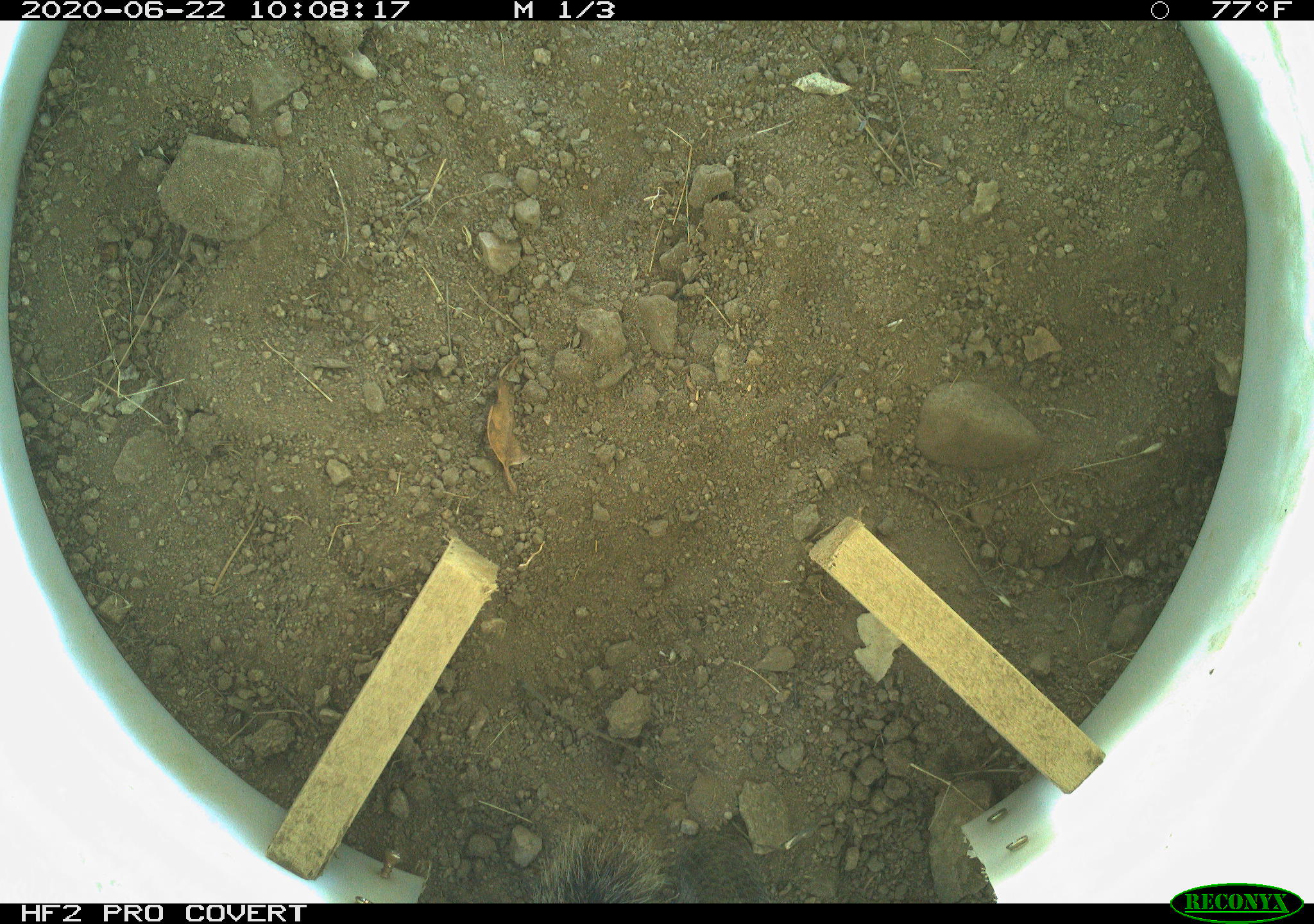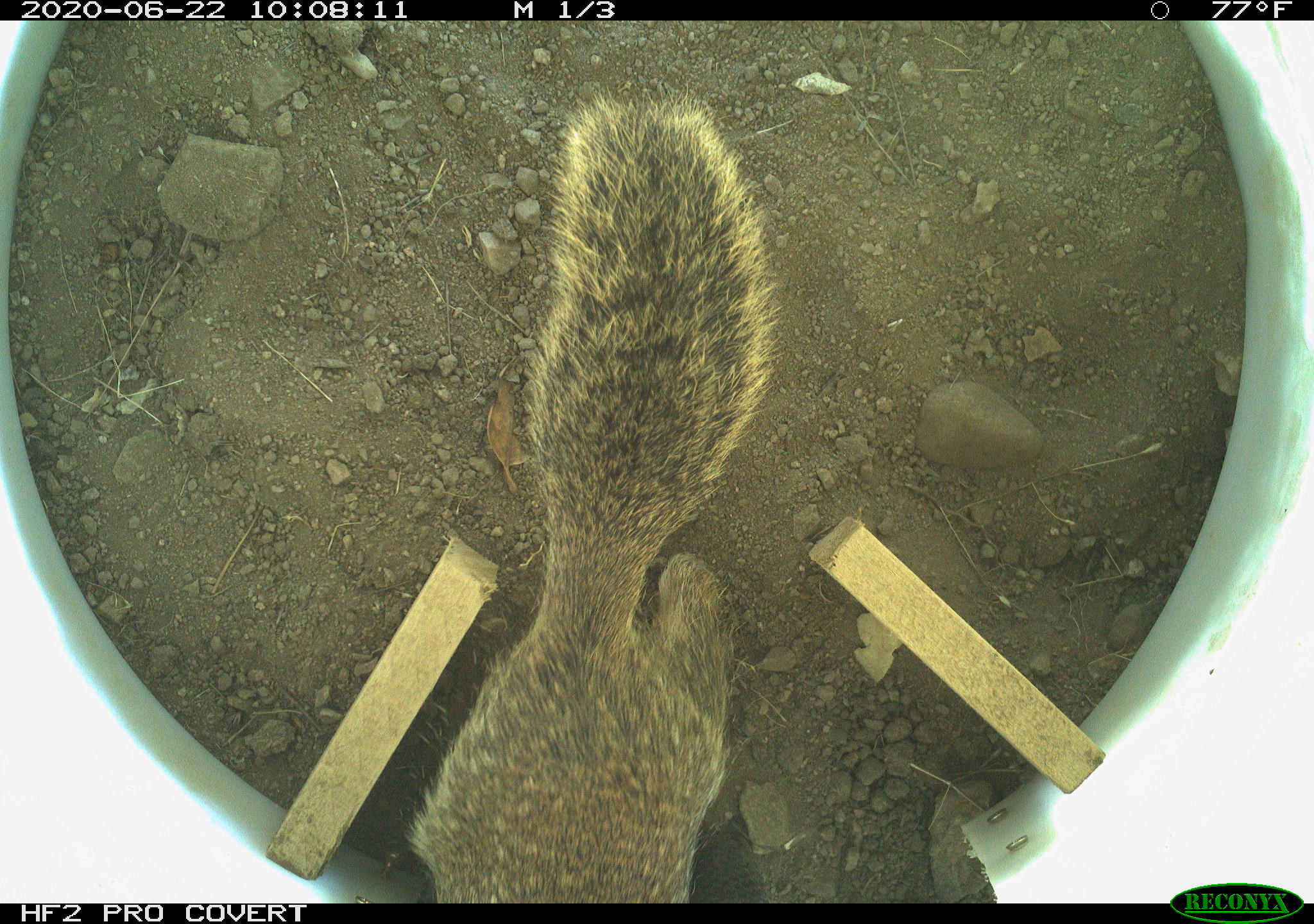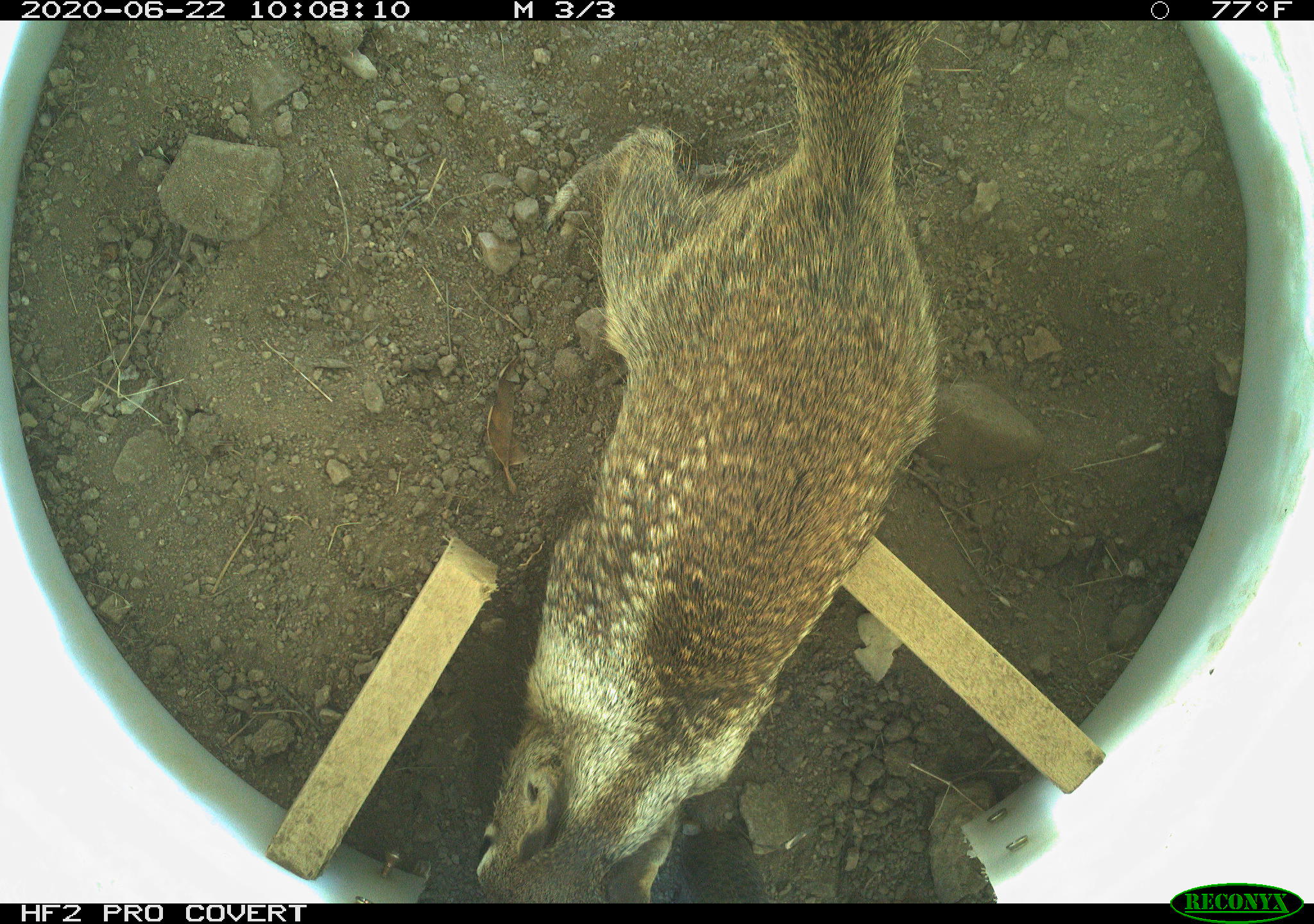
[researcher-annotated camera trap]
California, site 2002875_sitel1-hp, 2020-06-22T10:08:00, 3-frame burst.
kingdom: Animalia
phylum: Chordata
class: Mammalia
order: Rodentia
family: Sciuridae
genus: Otospermophilus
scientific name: Otospermophilus beecheyi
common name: california ground squirrel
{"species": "california ground squirrel (Otospermophilus beecheyi)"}